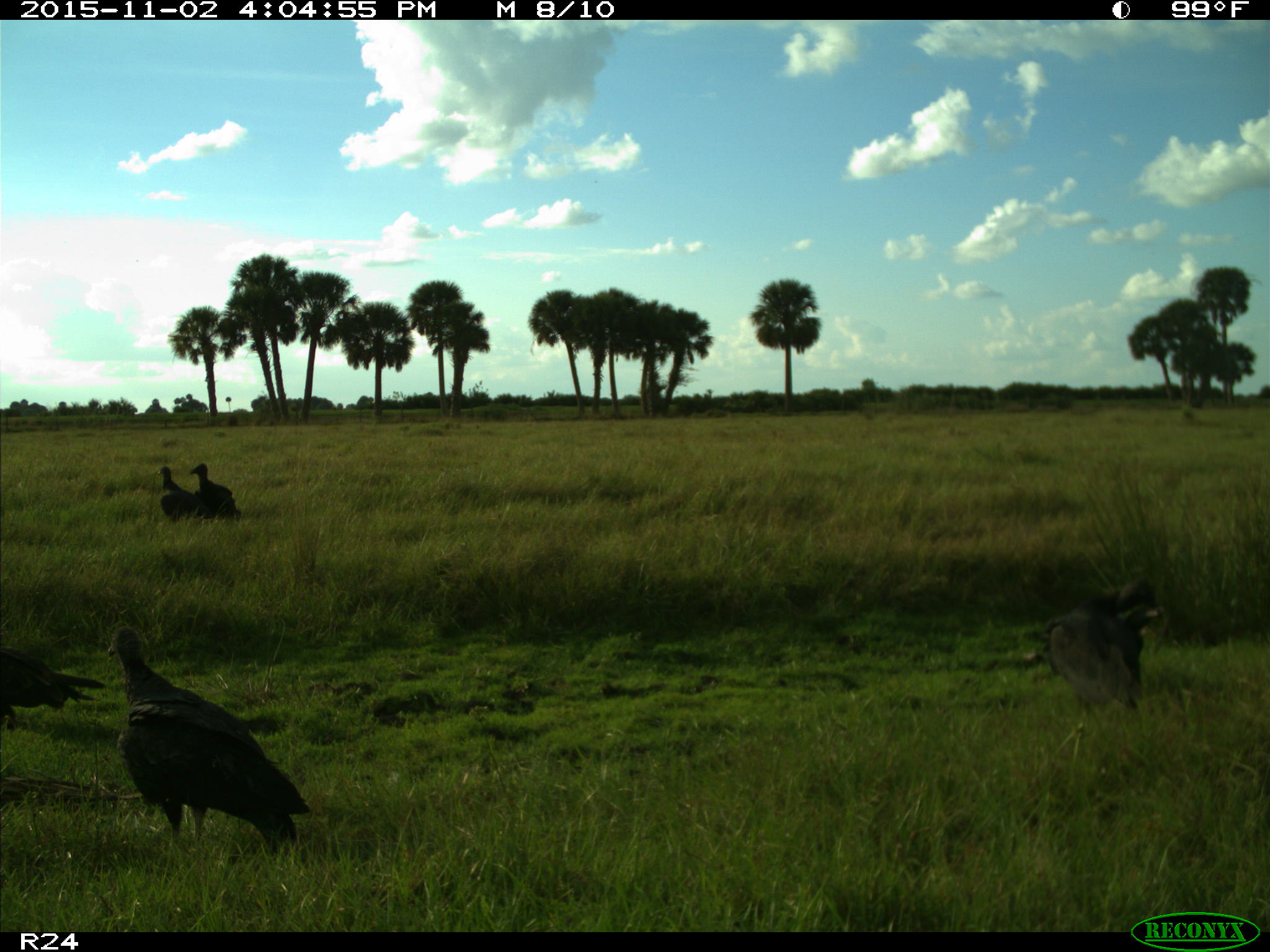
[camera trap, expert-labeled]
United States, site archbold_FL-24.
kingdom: Animalia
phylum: Chordata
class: Aves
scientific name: Aves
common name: birds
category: unidentified bird